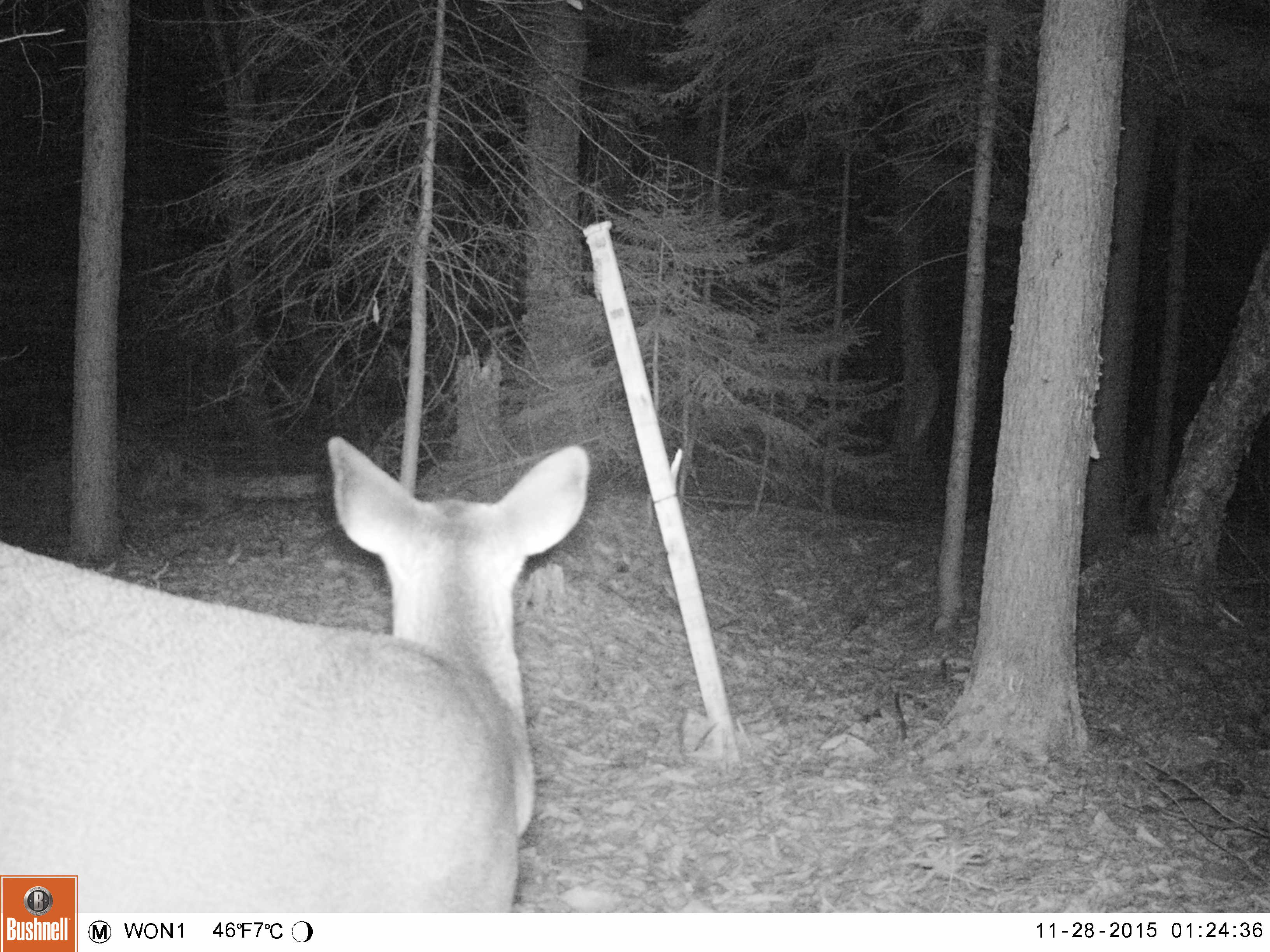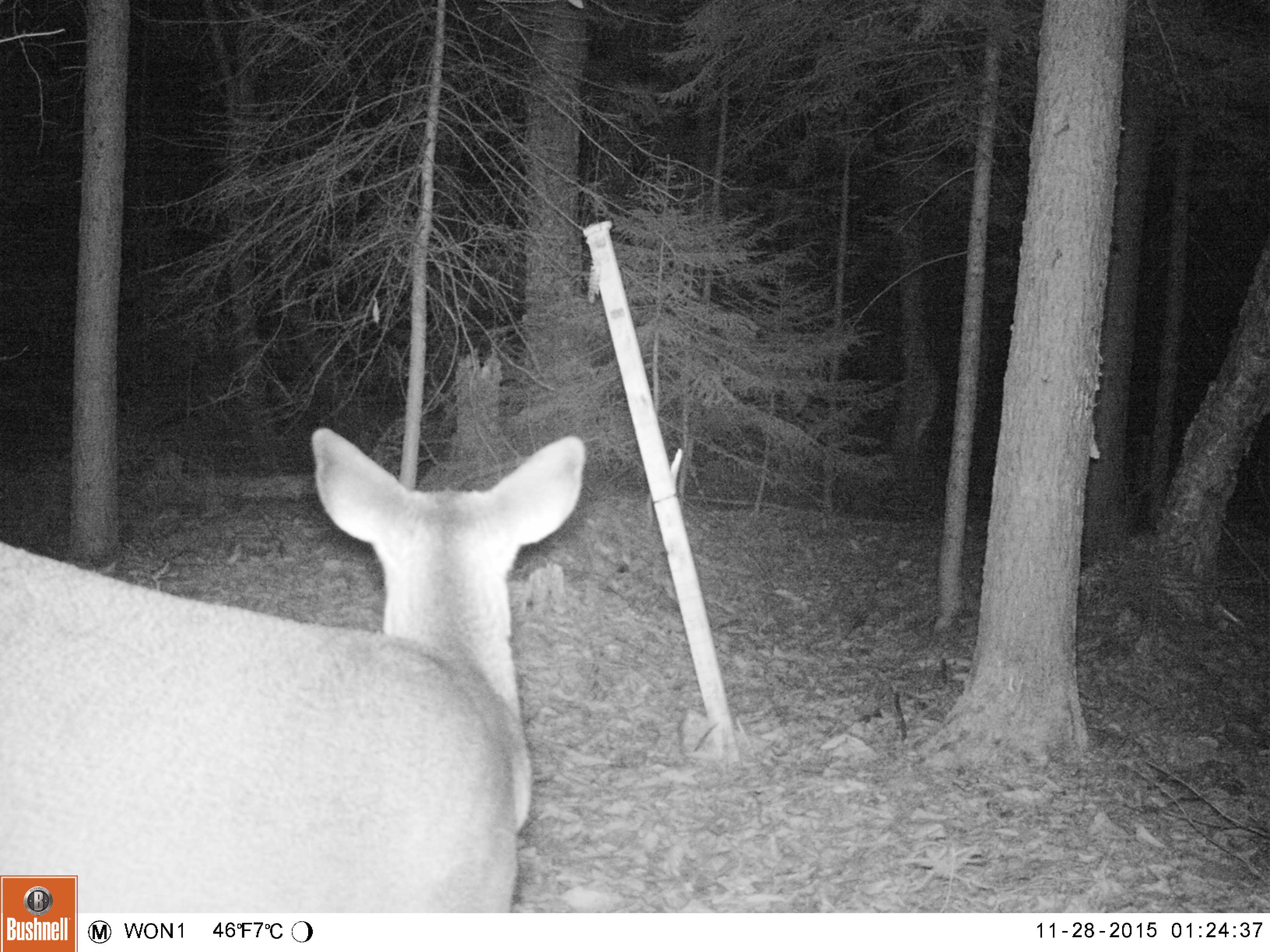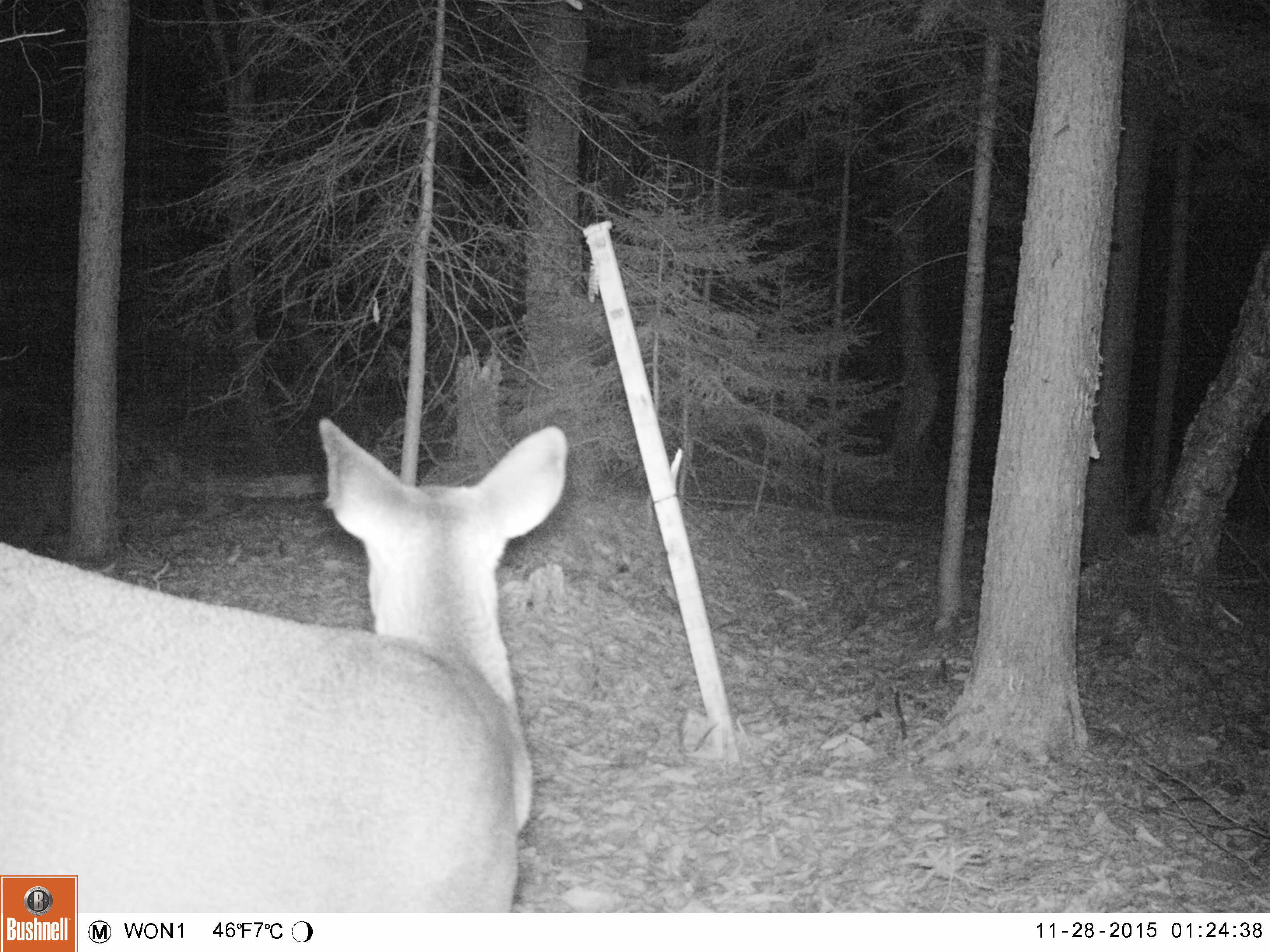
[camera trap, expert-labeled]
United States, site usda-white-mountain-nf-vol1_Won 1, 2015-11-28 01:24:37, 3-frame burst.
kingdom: Animalia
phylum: Chordata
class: Mammalia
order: Artiodactyla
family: Cervidae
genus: Odocoileus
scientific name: Odocoileus virginianus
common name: white-tailed deer